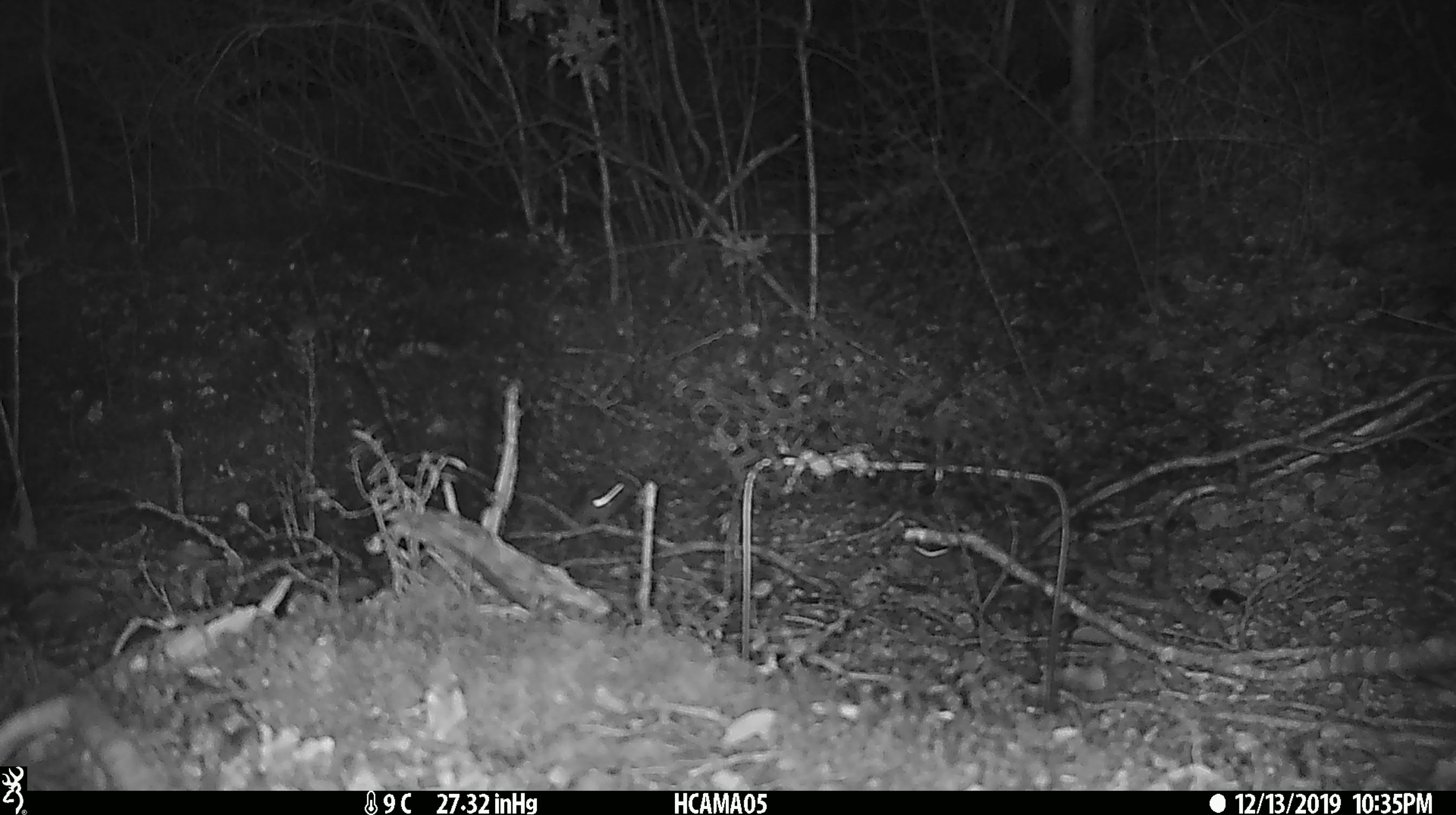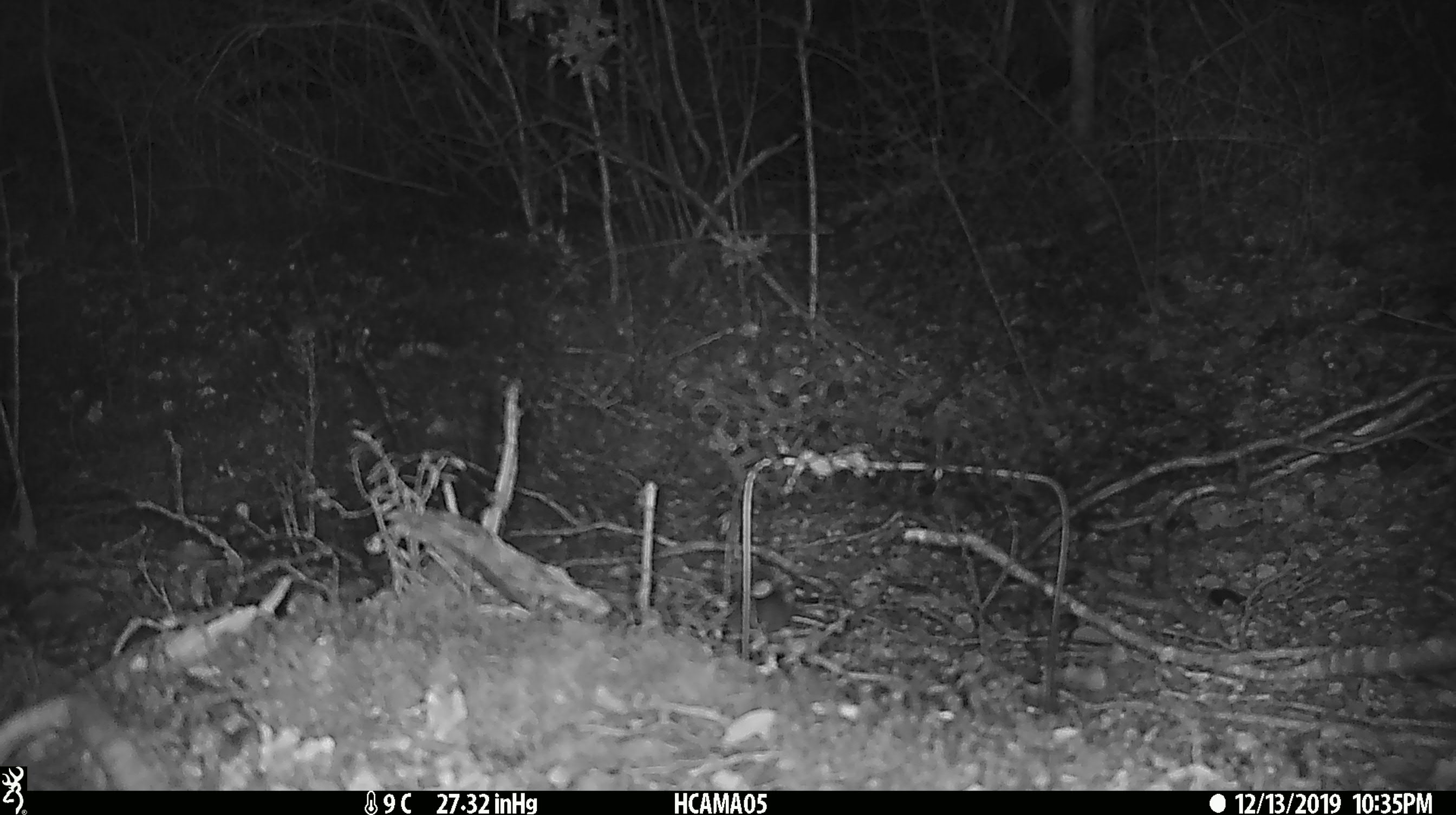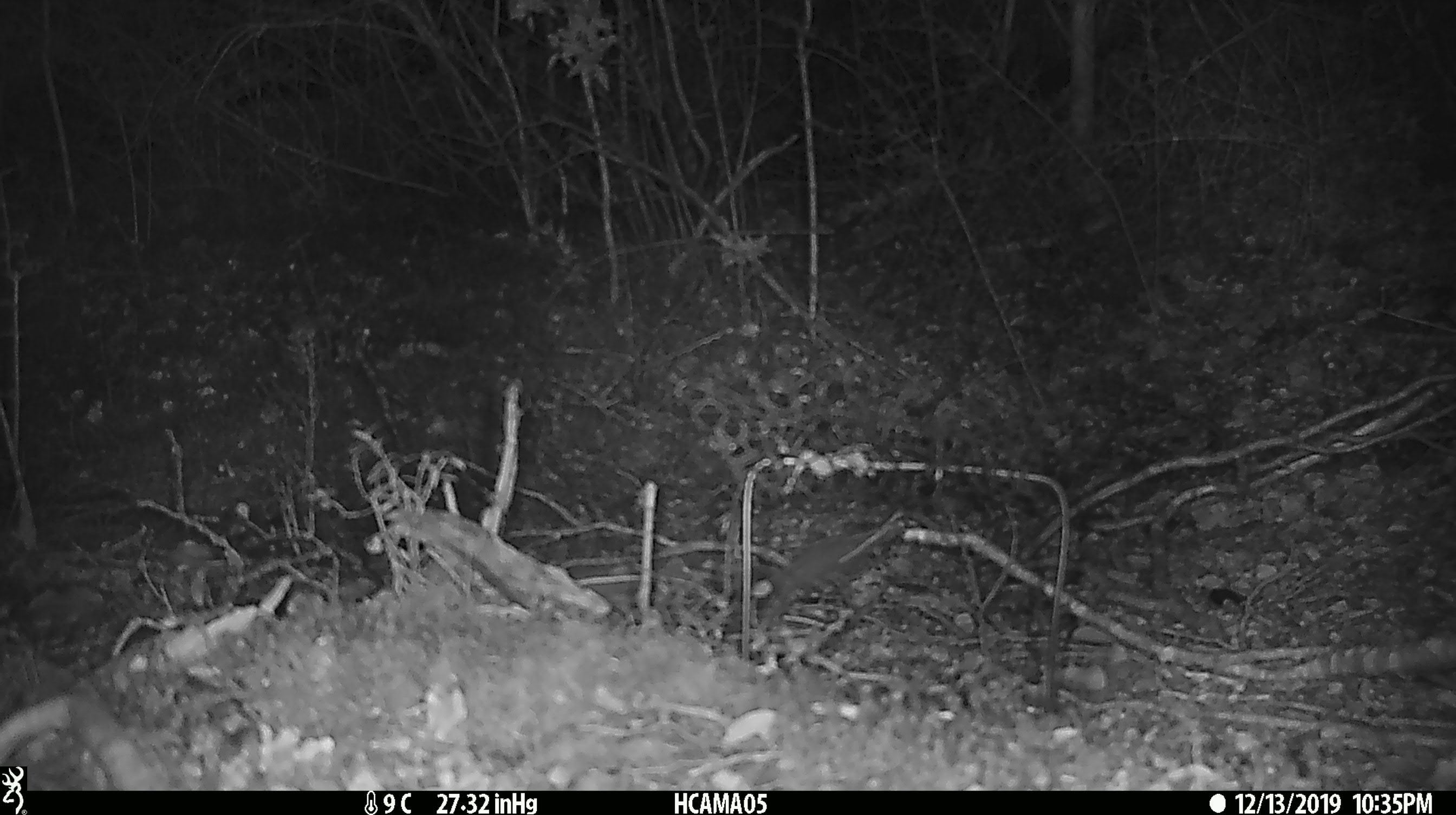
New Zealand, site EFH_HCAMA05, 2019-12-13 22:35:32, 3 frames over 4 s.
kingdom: Animalia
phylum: Chordata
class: Mammalia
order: Rodentia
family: Muridae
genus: Mus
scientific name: Mus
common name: mouse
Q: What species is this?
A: Mouse (Mus).